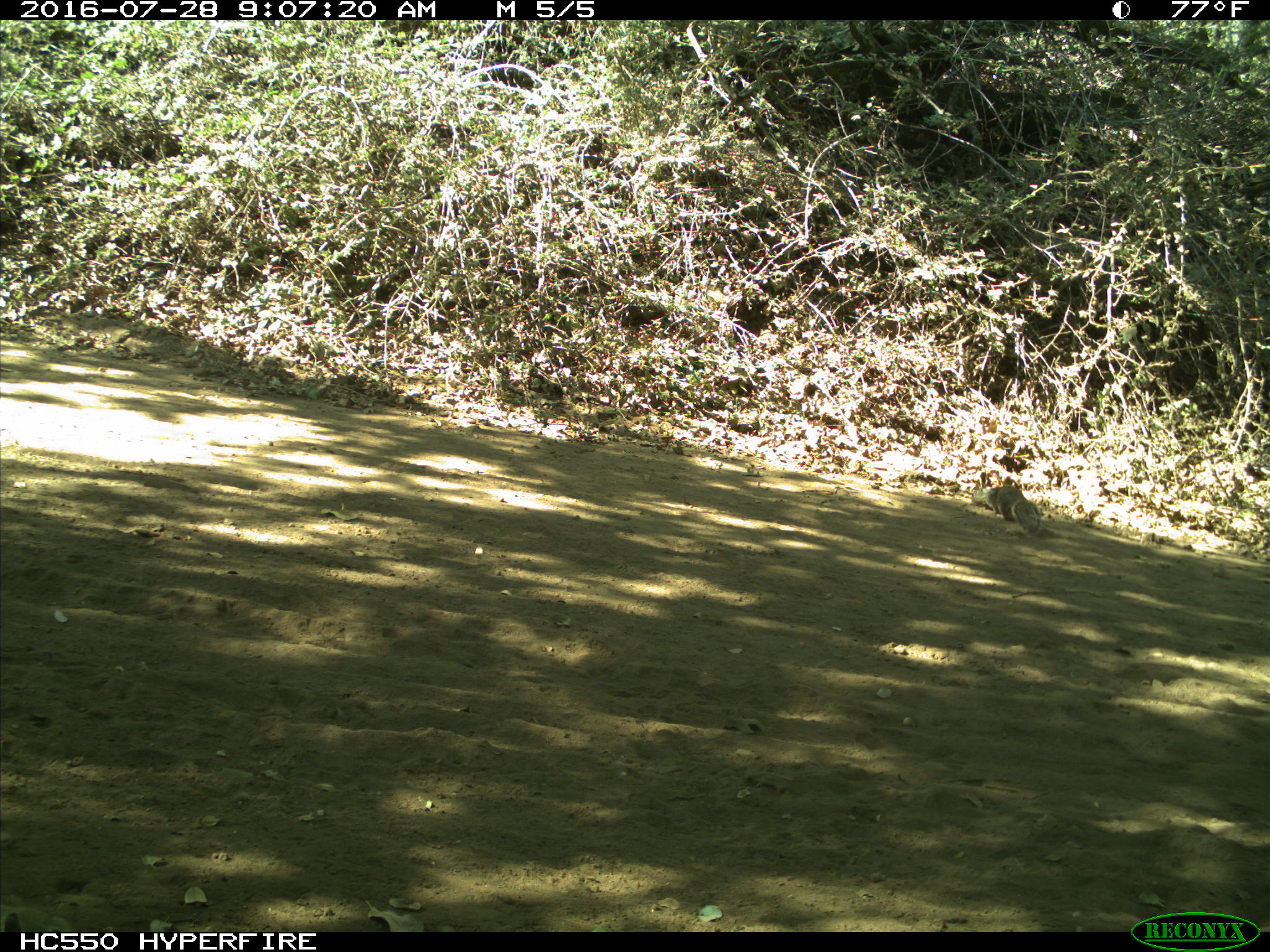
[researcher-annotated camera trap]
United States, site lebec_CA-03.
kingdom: Animalia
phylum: Chordata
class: Mammalia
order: Rodentia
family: Sciuridae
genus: Otospermophilus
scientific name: Otospermophilus beecheyi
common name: california ground squirrel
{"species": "Otospermophilus beecheyi (california ground squirrel)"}